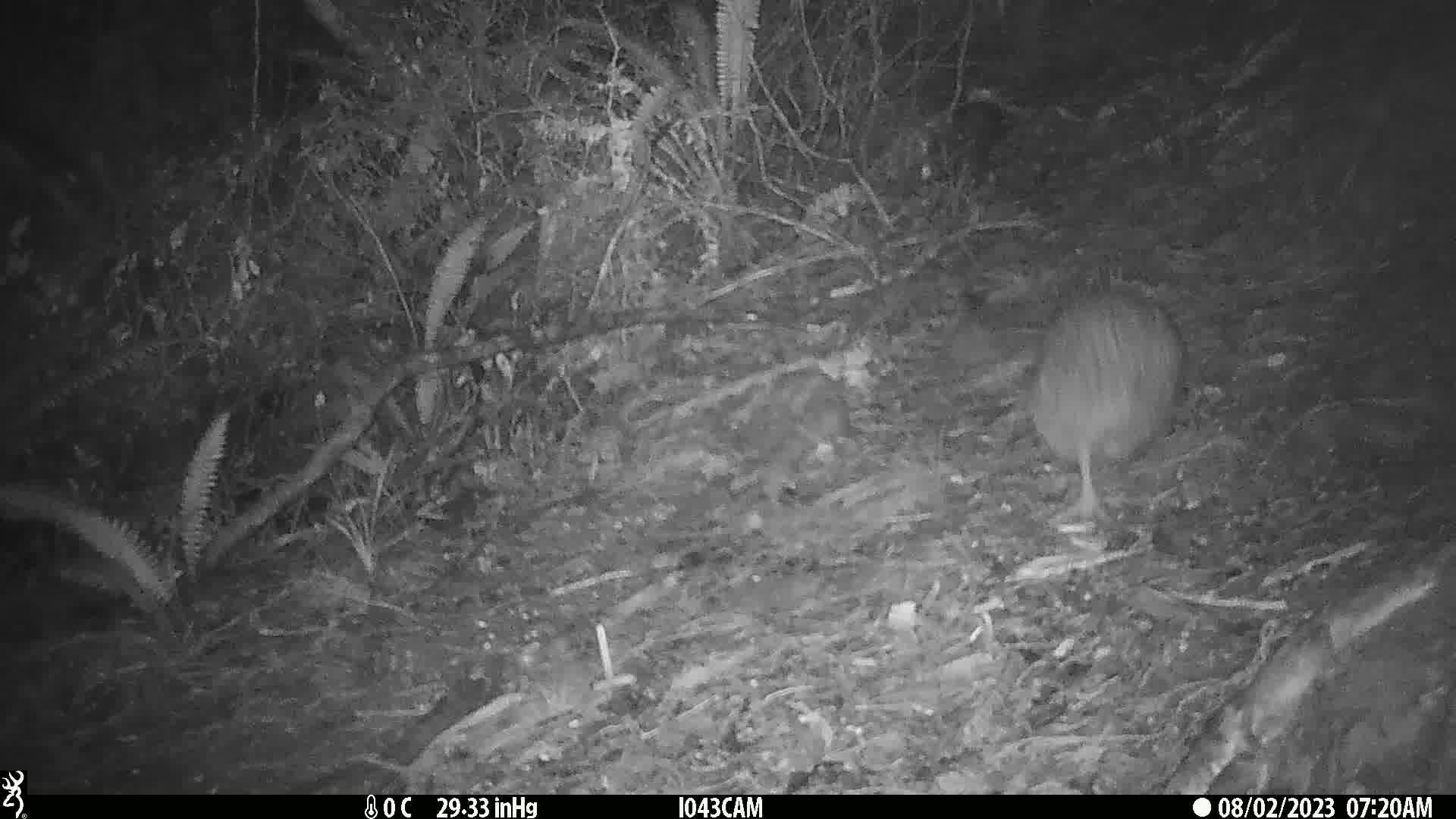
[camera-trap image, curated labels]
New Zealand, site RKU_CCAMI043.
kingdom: Animalia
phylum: Chordata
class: Aves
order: Apterygiformes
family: Apterygidae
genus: Apteryx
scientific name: Apteryx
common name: kiwi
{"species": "kiwi (Apteryx)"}